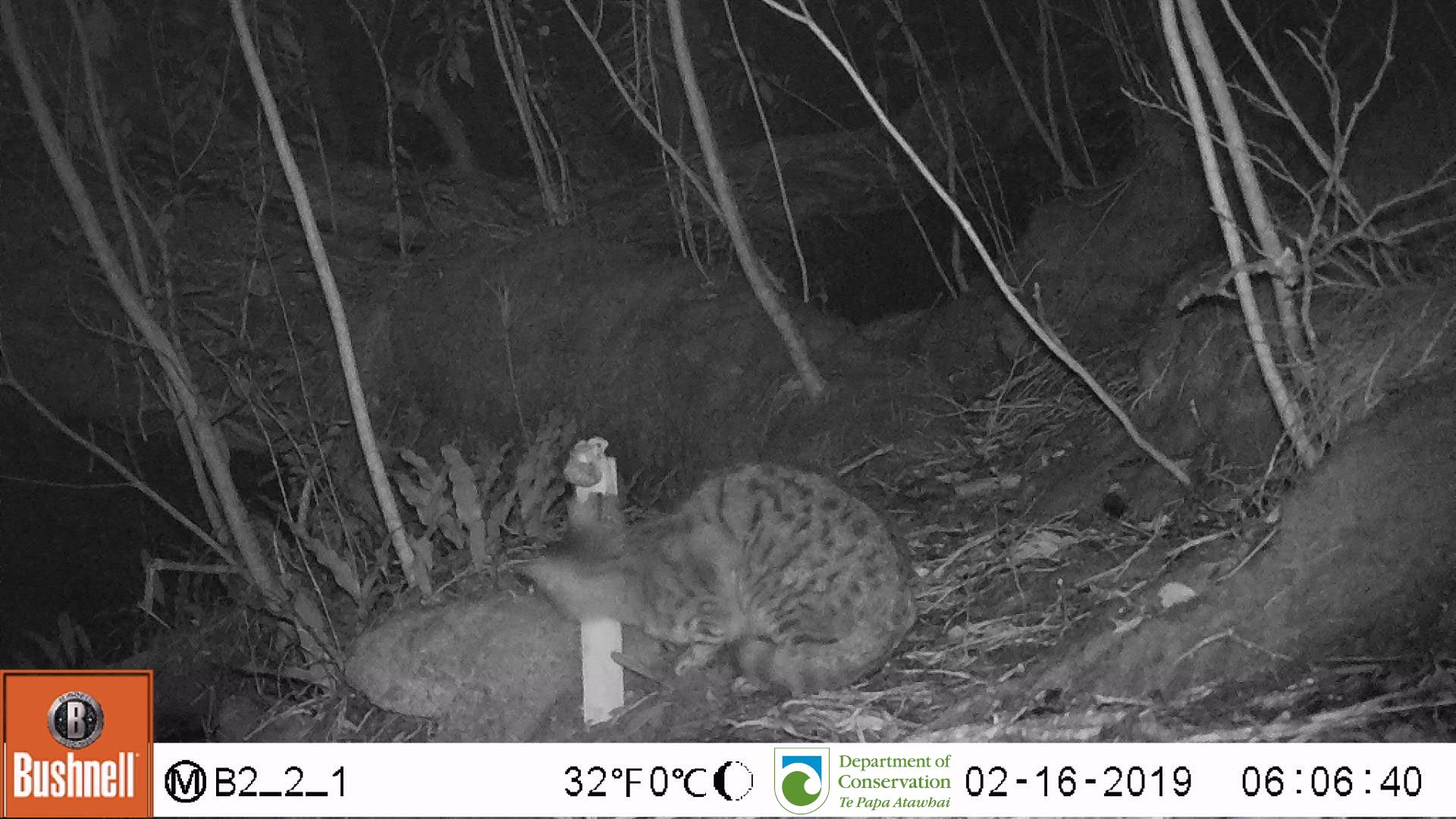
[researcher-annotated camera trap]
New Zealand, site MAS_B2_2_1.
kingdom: Animalia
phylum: Chordata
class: Mammalia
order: Carnivora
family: Felidae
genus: Felis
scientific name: Felis catus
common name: domestic cat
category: cat